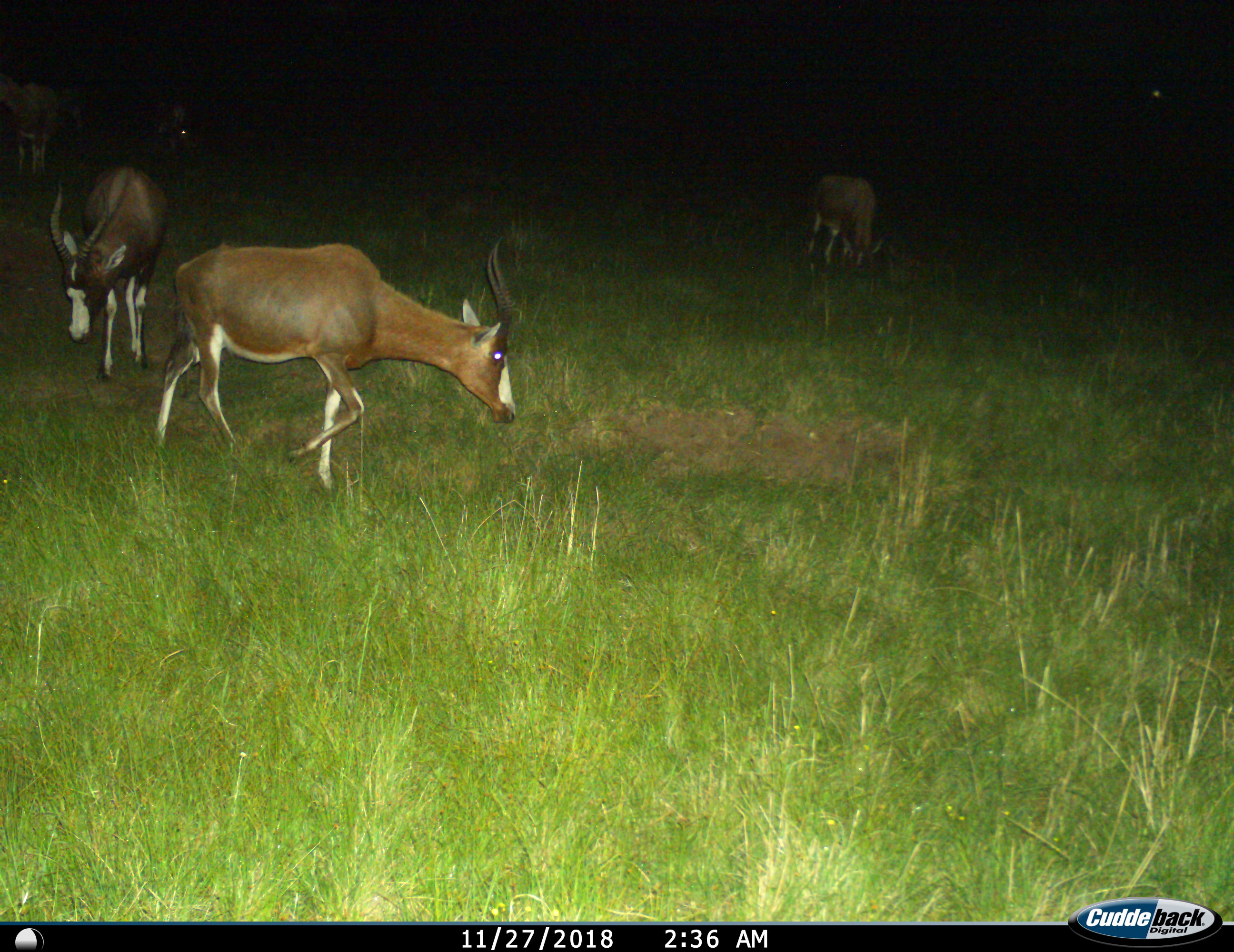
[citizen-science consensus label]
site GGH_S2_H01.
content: unidentified animal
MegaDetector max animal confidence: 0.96